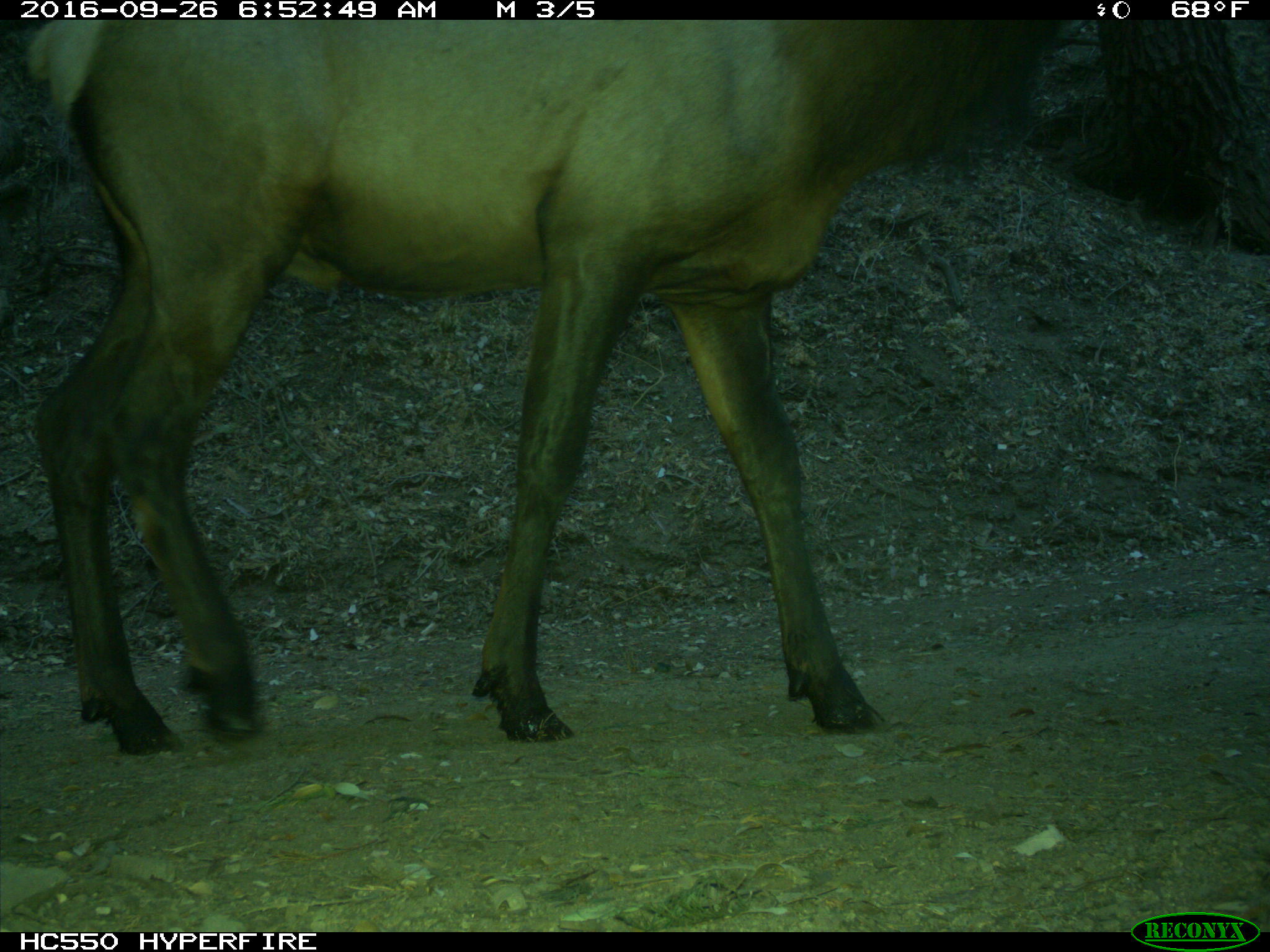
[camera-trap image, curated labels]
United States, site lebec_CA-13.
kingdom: Animalia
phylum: Chordata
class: Mammalia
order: Artiodactyla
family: Cervidae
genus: Cervus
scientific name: Cervus canadensis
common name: elk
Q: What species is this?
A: Cervus canadensis (elk).